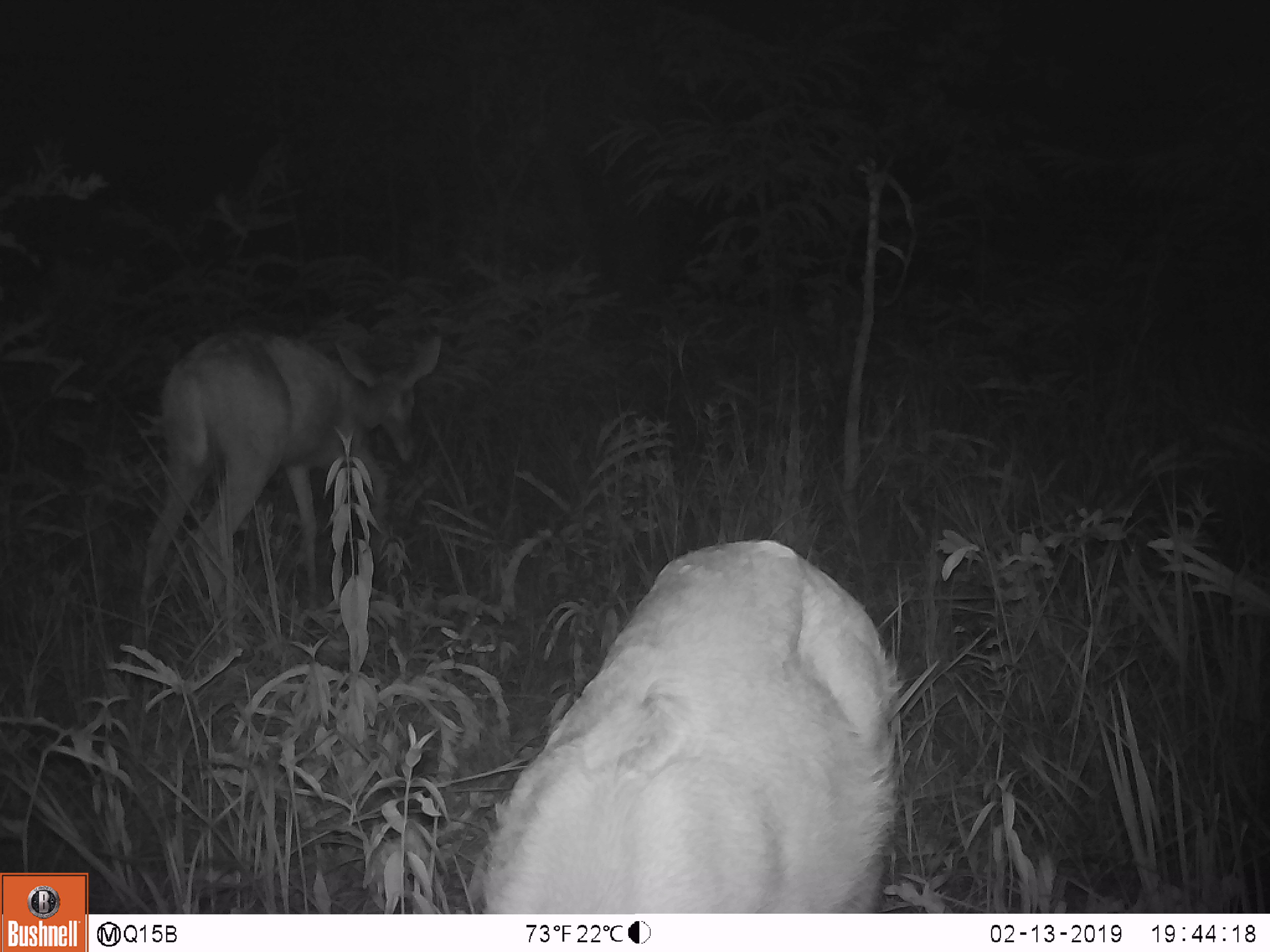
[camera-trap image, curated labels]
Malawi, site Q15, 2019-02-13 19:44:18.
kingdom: Animalia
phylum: Chordata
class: Mammalia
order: Artiodactyla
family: Bovidae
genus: Redunca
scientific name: Redunca arundinum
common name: southern reedbuck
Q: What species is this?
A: Southern reedbuck (Redunca arundinum).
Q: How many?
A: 2.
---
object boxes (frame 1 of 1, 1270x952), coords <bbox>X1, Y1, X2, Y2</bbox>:
southern reedbuck: <bbox>467, 528, 926, 910</bbox>; <bbox>121, 307, 470, 630</bbox>